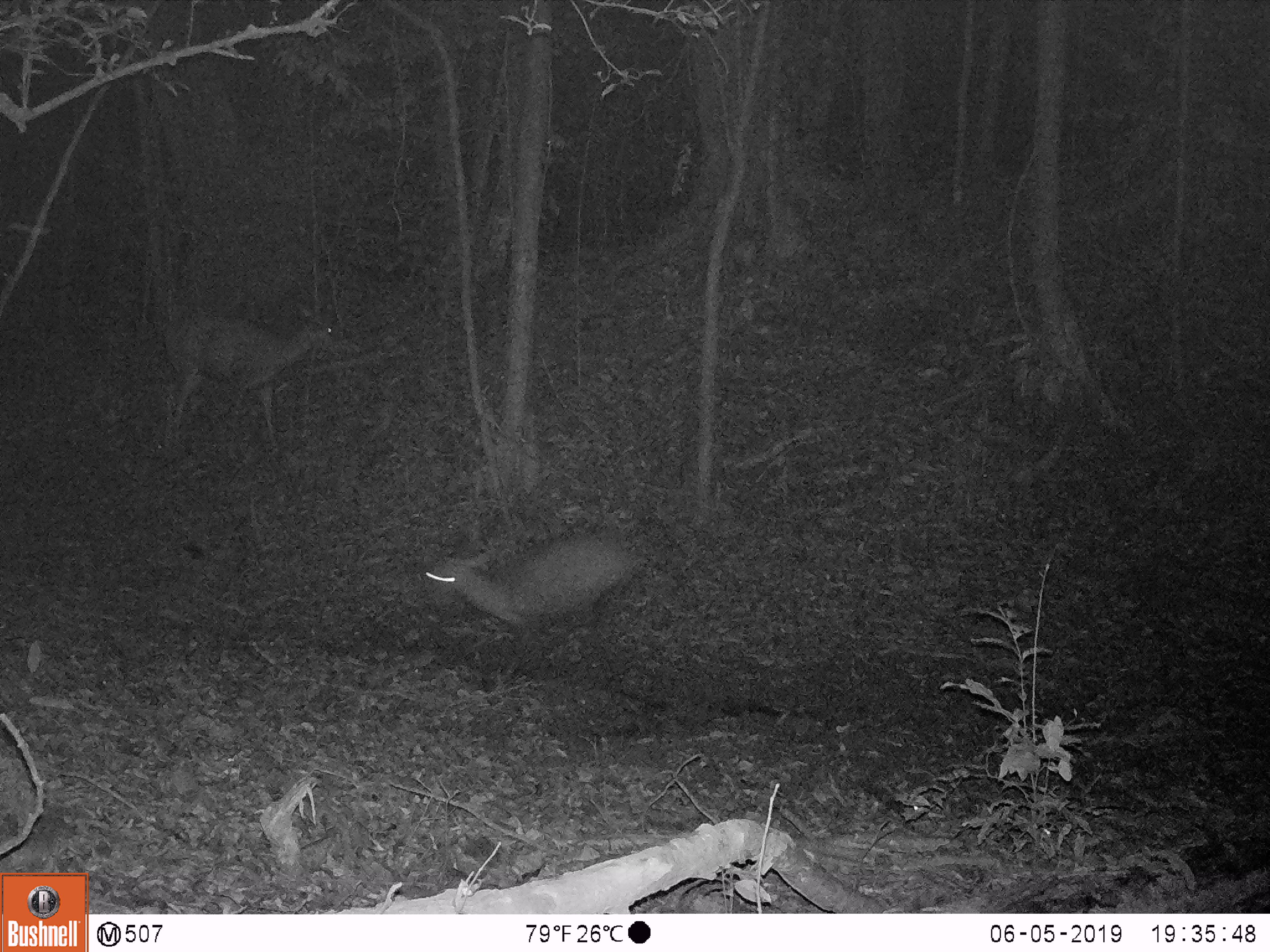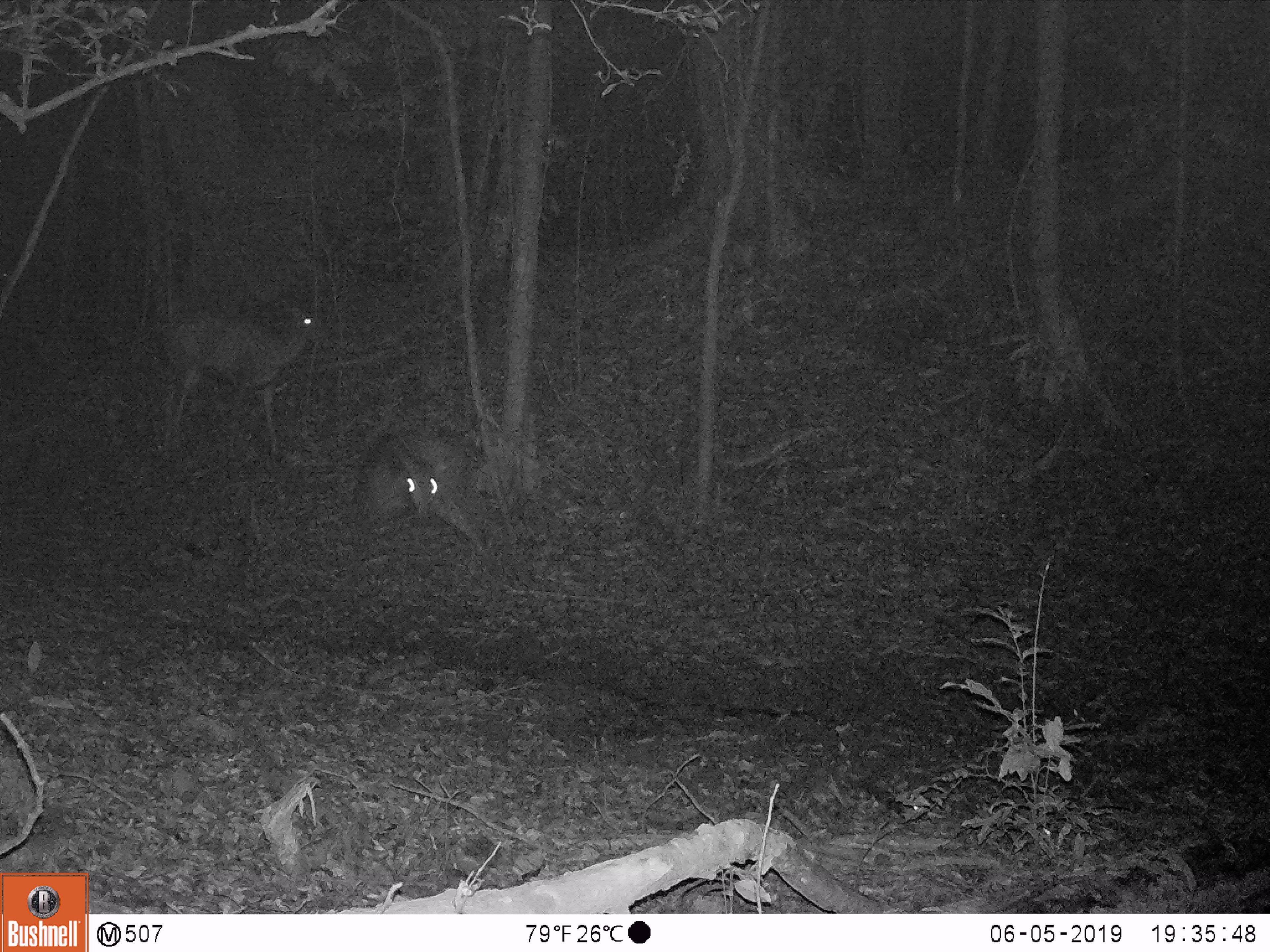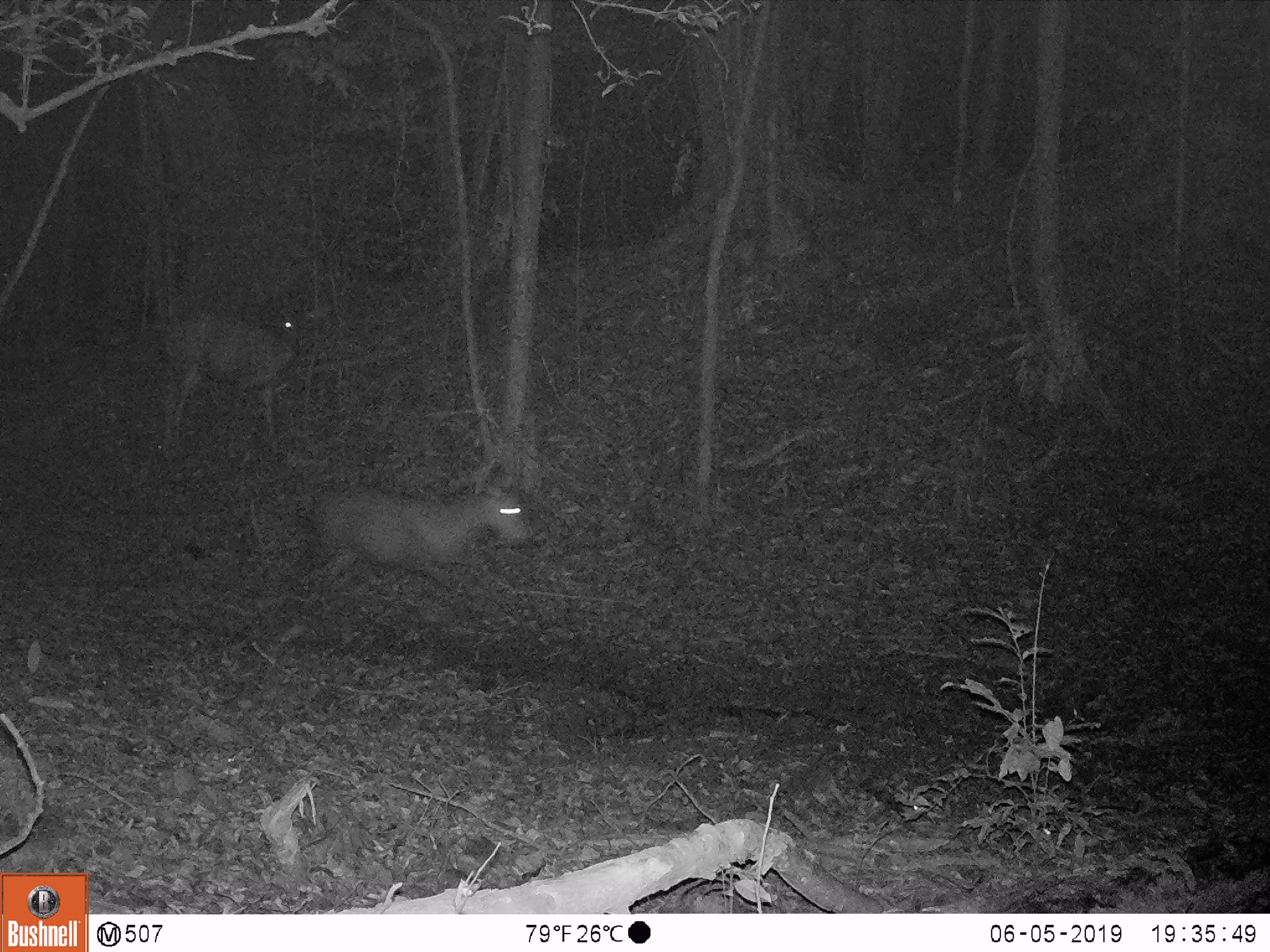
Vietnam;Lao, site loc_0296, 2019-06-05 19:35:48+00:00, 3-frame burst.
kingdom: Animalia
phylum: Chordata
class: Mammalia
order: Artiodactyla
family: Cervidae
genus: Rusa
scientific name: Rusa unicolor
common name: sambar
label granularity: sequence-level